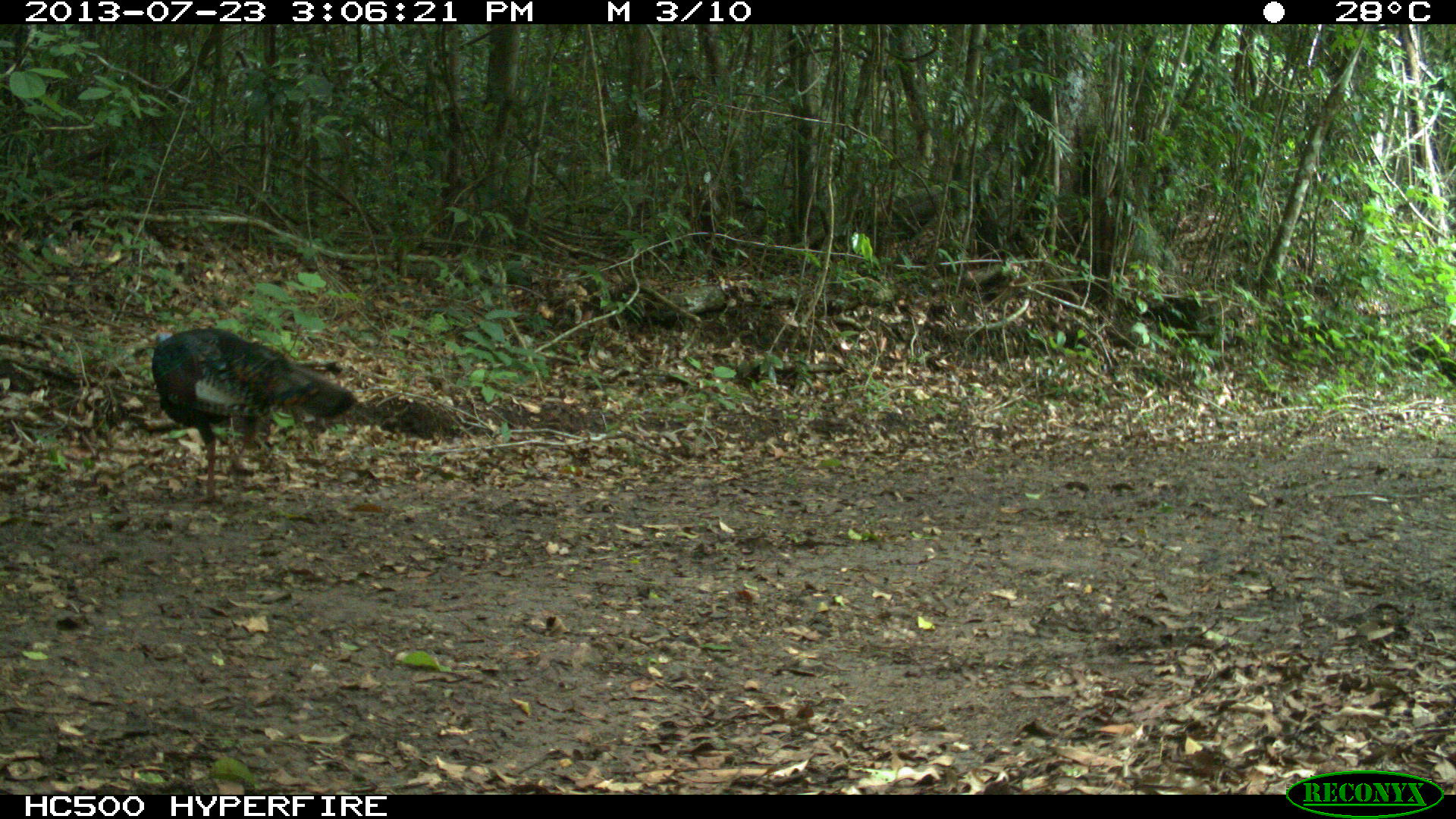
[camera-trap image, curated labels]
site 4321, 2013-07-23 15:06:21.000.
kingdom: Animalia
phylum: Chordata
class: Aves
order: Galliformes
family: Phasianidae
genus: Meleagris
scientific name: Meleagris ocellata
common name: ocellated turkey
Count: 1.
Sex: male.